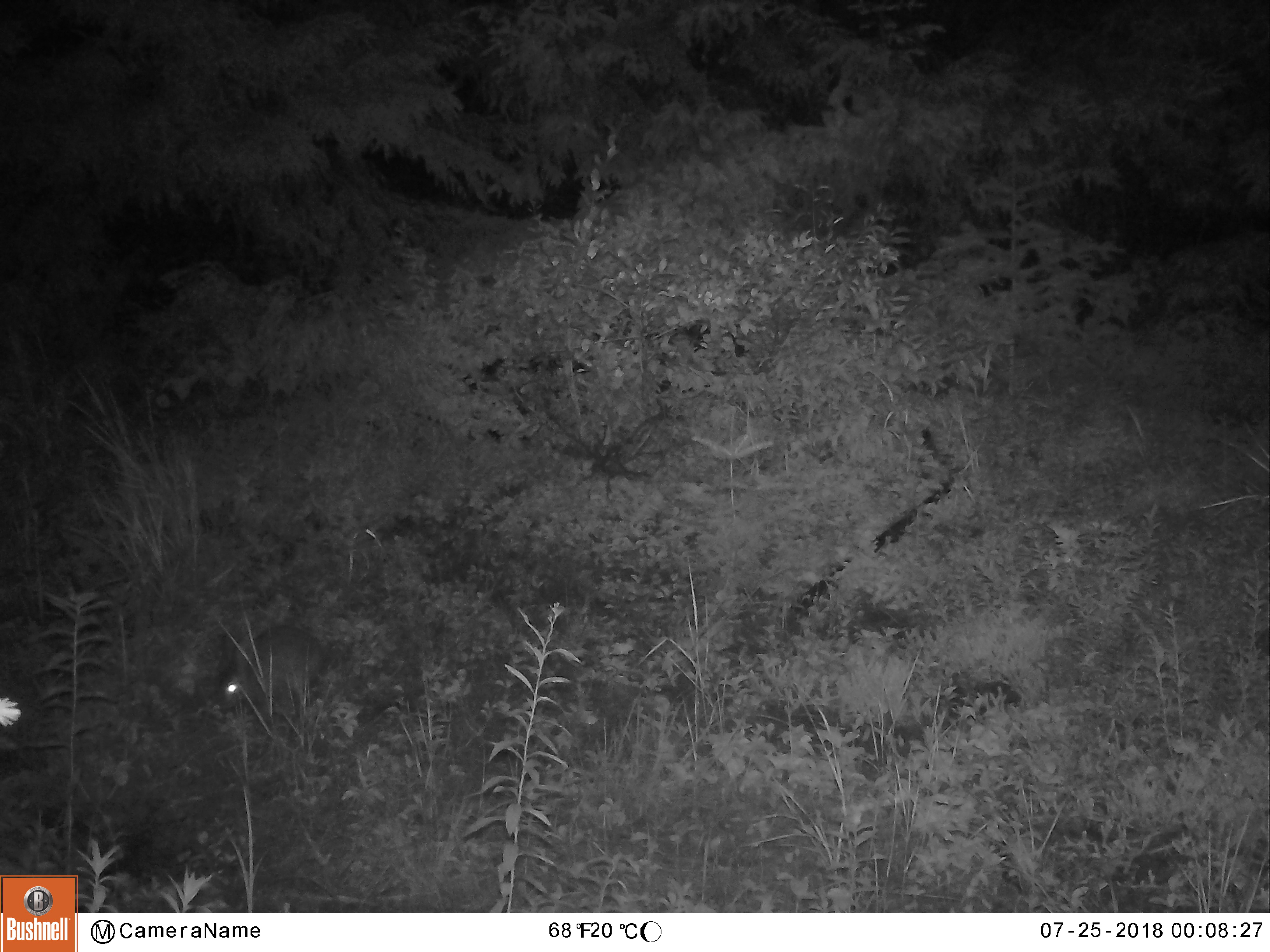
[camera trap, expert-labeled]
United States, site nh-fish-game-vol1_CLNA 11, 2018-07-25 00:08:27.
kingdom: Animalia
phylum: Chordata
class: Mammalia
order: Lagomorpha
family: Leporidae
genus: Lepus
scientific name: Lepus americanus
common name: snowshoe hare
Snowshoe hare (Lepus americanus).